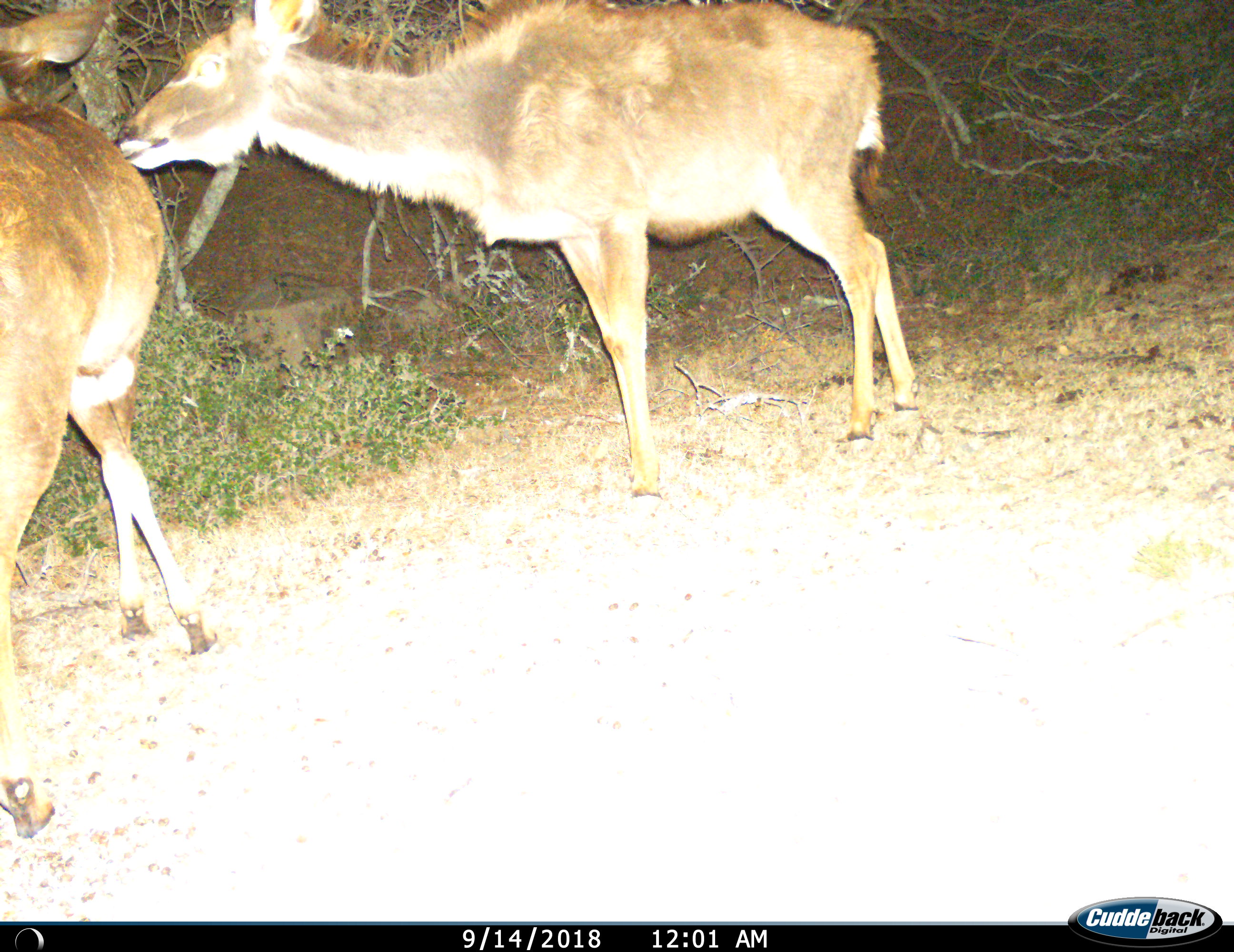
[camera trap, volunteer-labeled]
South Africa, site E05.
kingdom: Animalia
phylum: Chordata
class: Mammalia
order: Artiodactyla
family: Bovidae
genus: Tragelaphus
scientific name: Tragelaphus strepsiceros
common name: greater kudu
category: kudu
Kudu (greater kudu) (Tragelaphus strepsiceros), count 2. Behavior (volunteer vote fractions): standing 57%, resting 0%, moving 29%, interacting 57%. Young present (vote fraction): 29%. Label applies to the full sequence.